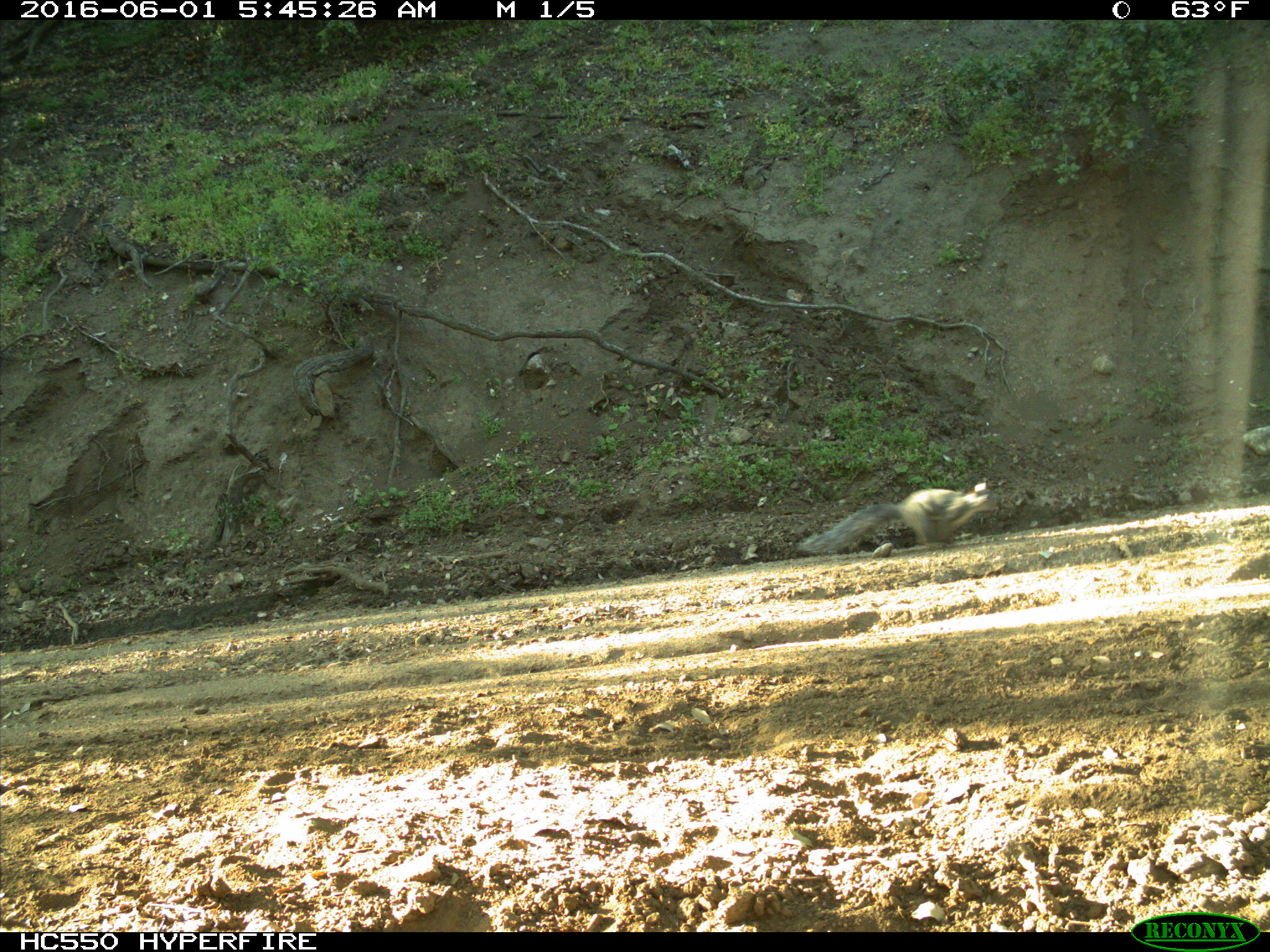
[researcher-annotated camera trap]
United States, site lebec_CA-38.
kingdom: Animalia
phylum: Chordata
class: Mammalia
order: Rodentia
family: Sciuridae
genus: Sciurus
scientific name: Sciurus carolinensis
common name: eastern gray squirrel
Sciurus carolinensis (eastern gray squirrel).